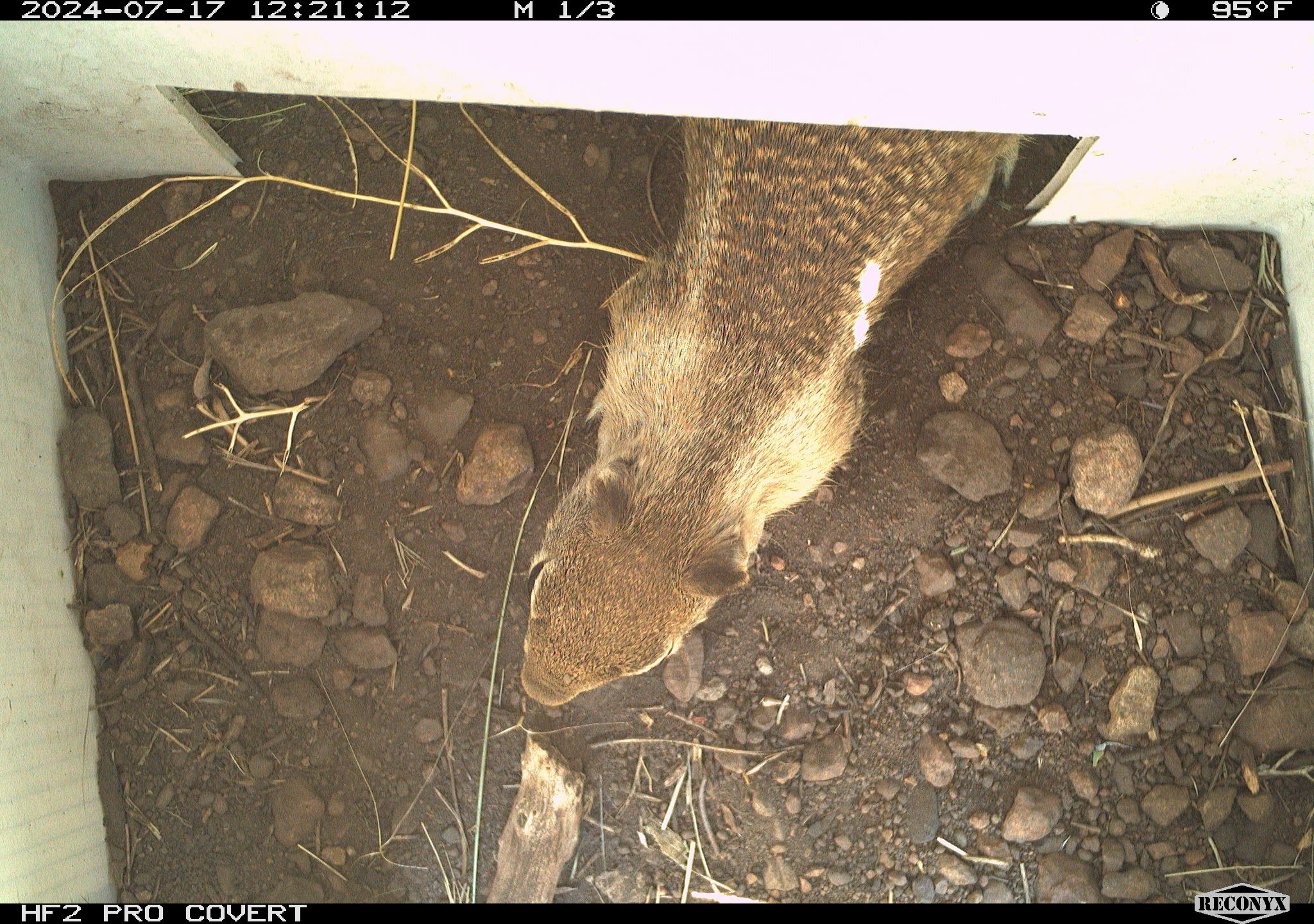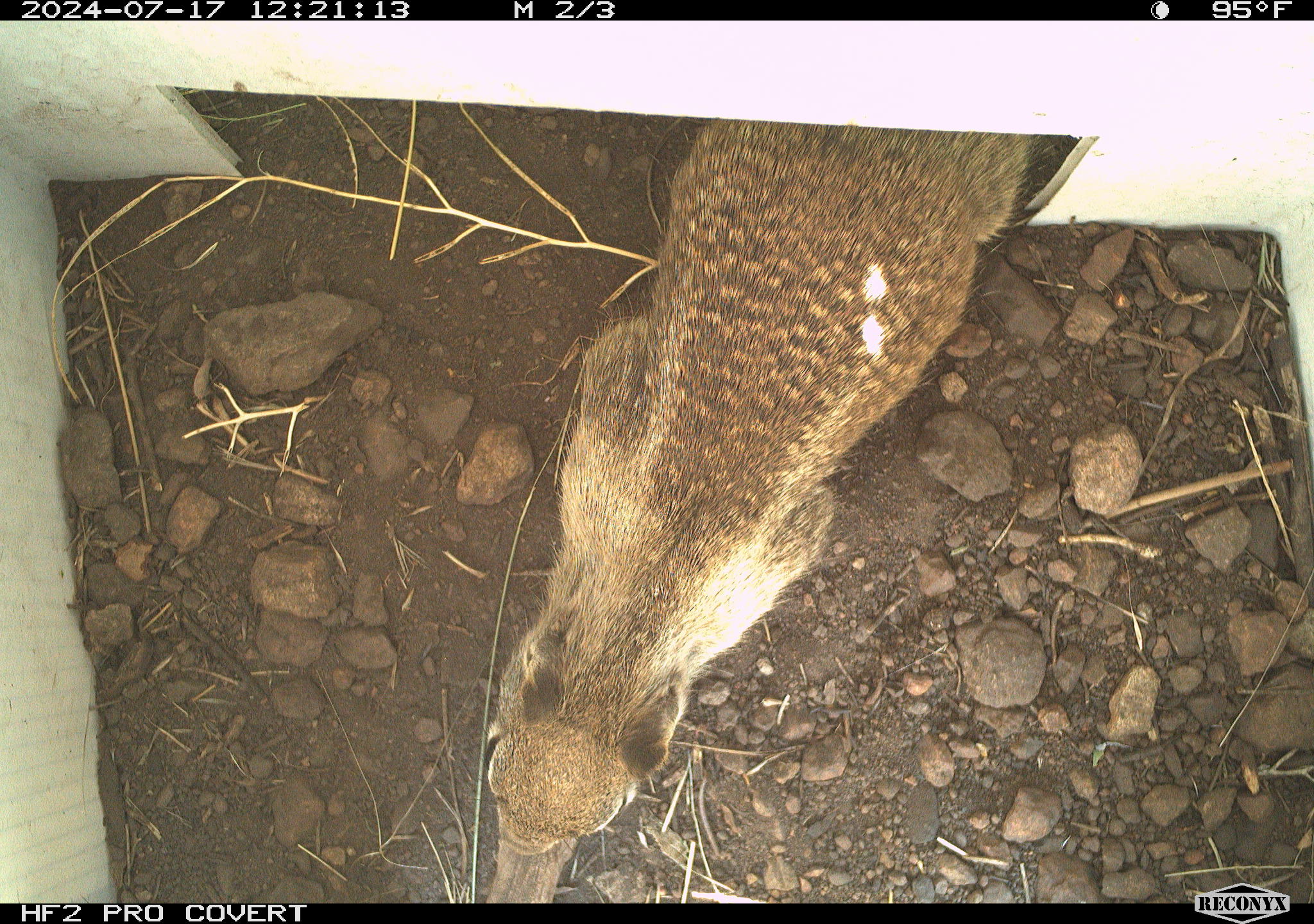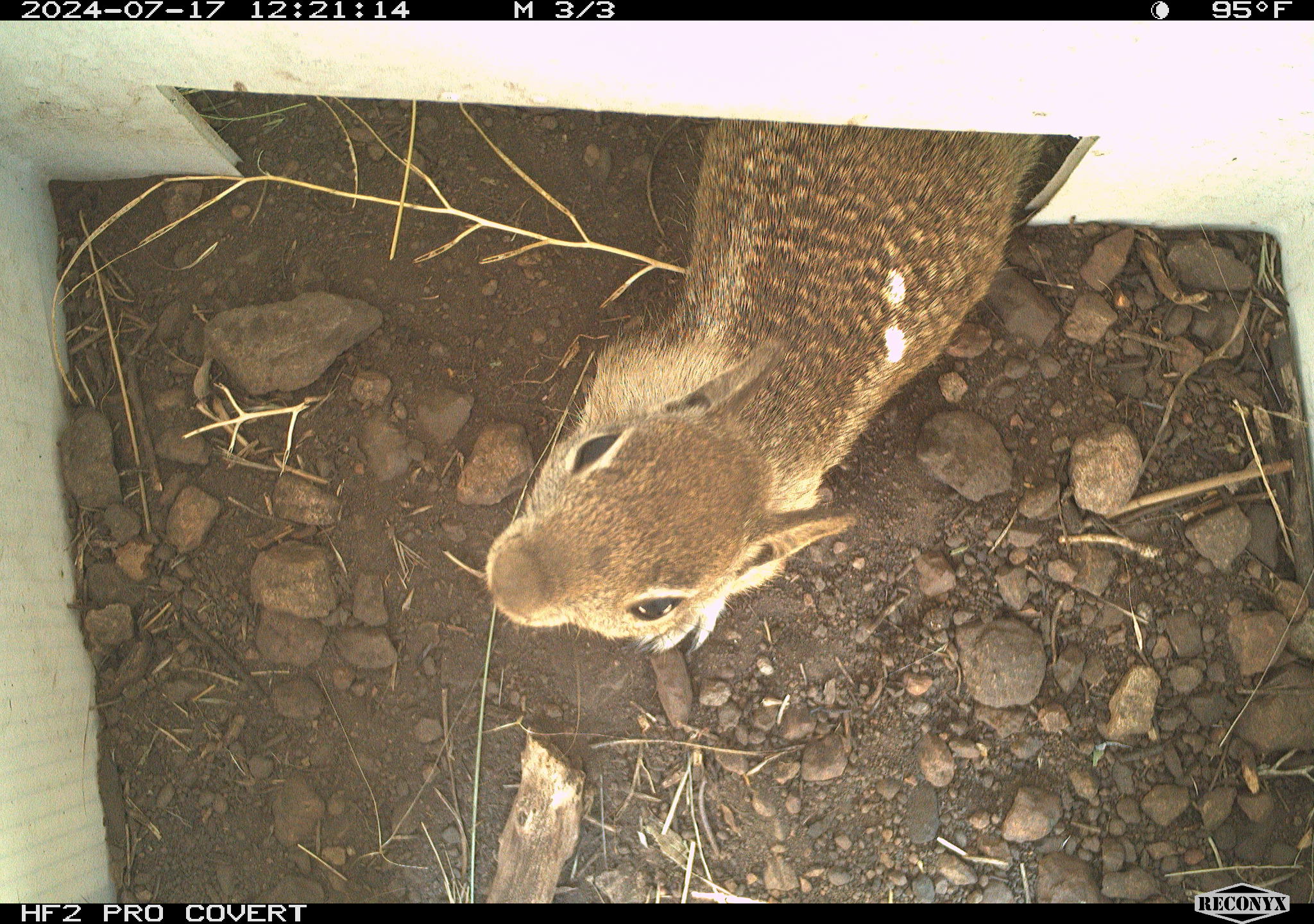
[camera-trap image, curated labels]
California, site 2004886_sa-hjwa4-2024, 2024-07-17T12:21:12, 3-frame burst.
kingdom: Animalia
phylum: Chordata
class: Mammalia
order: Rodentia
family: Sciuridae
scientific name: Sciuridae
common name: squirrels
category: sciuridae family